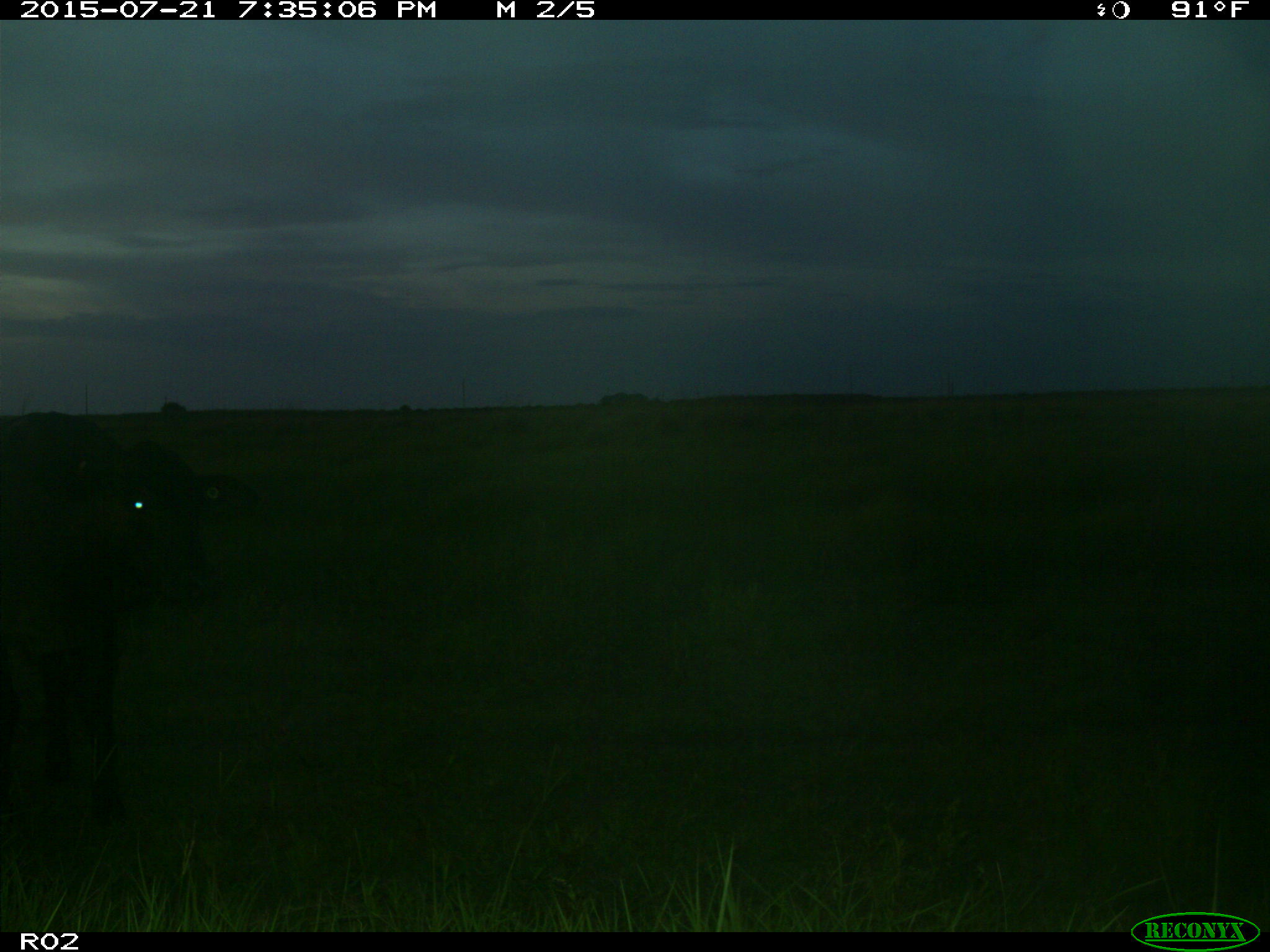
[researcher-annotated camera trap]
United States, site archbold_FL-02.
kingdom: Animalia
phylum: Chordata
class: Mammalia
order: Artiodactyla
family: Bovidae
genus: Bos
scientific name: Bos taurus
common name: domestic cow